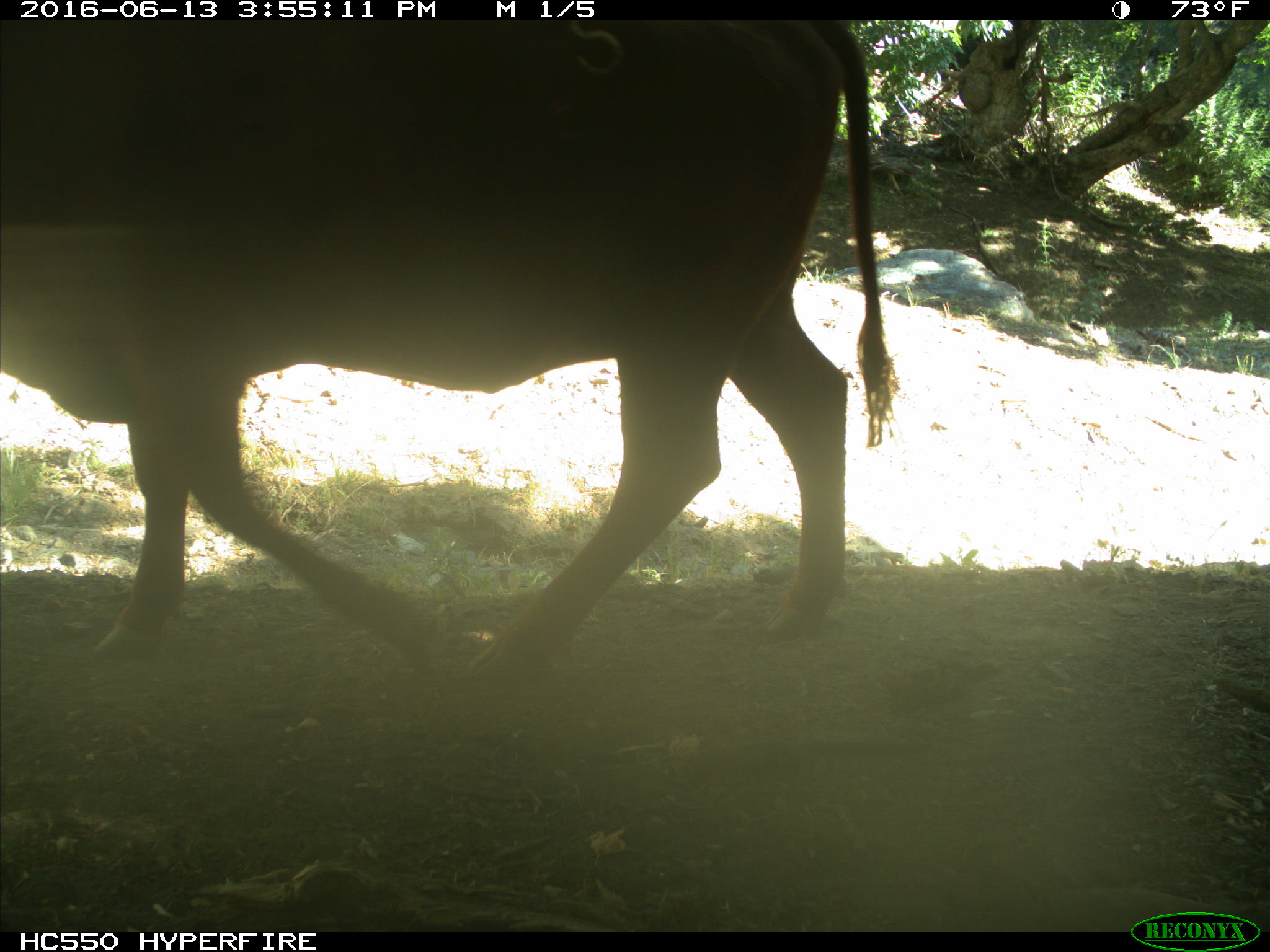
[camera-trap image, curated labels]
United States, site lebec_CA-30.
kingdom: Animalia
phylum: Chordata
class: Mammalia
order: Artiodactyla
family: Bovidae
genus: Bos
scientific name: Bos taurus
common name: domestic cow